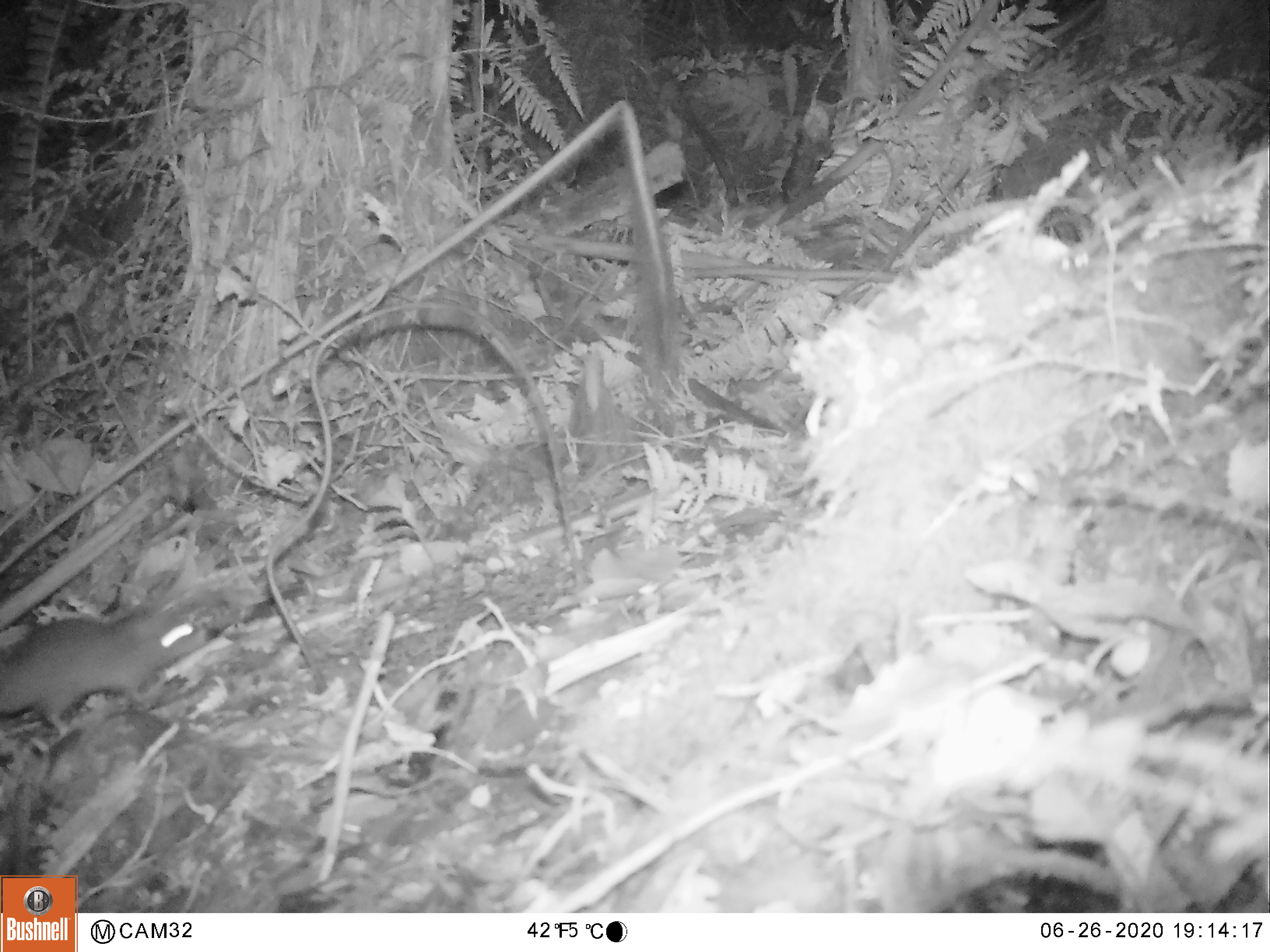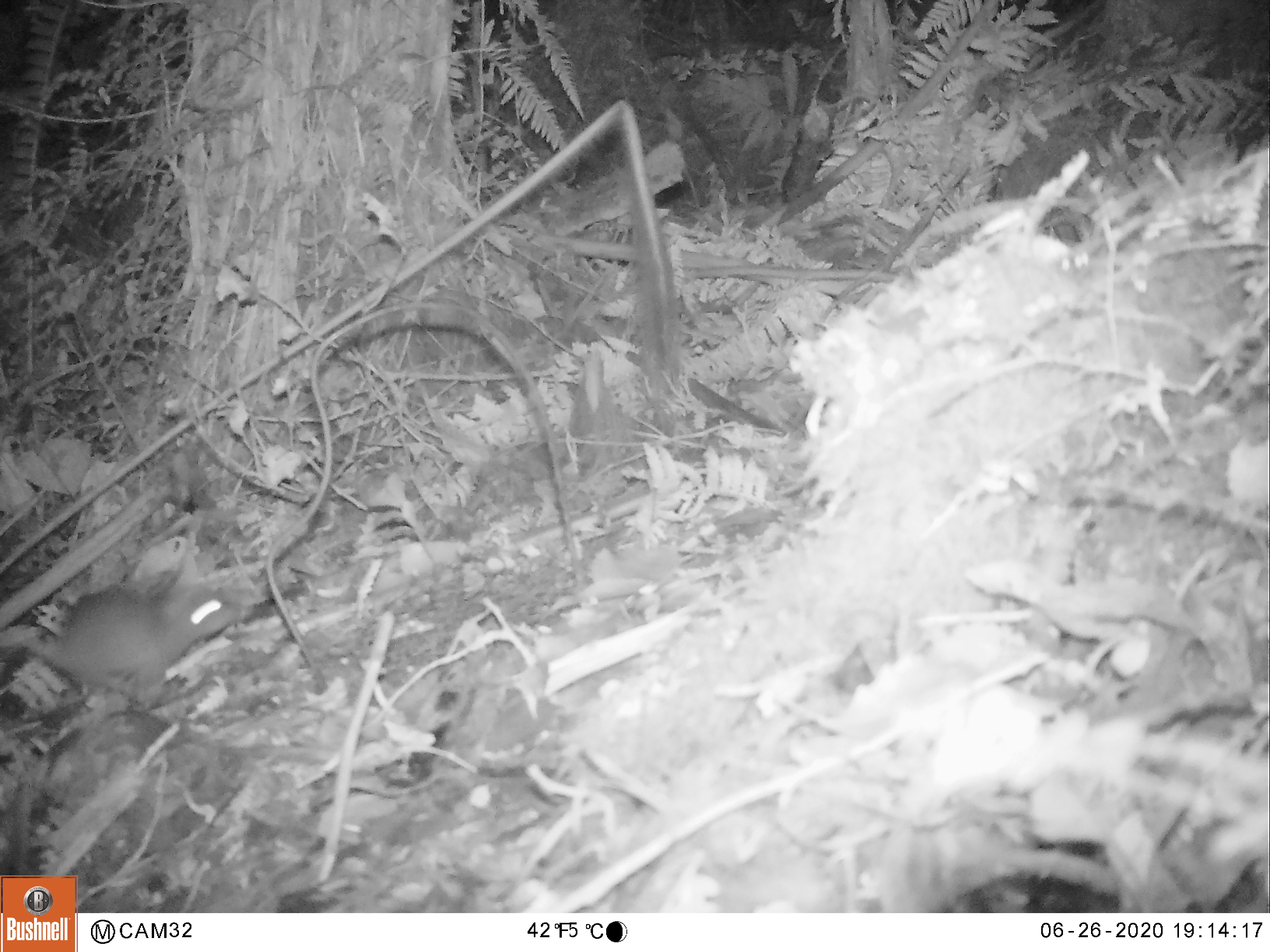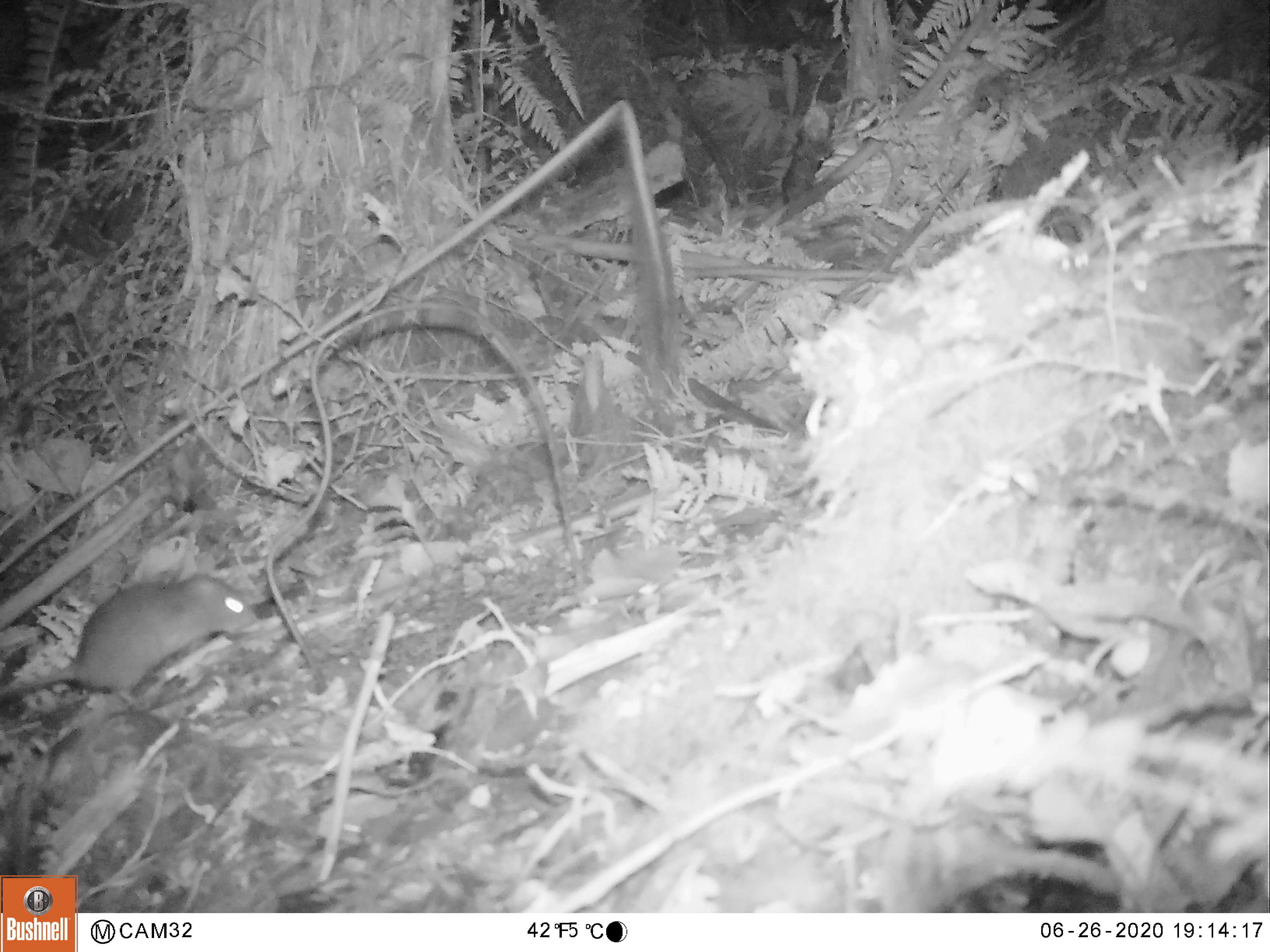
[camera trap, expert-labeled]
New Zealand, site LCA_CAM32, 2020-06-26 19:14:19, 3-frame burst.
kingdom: Animalia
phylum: Chordata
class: Mammalia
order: Rodentia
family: Muridae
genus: Rattus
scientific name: Rattus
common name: rat